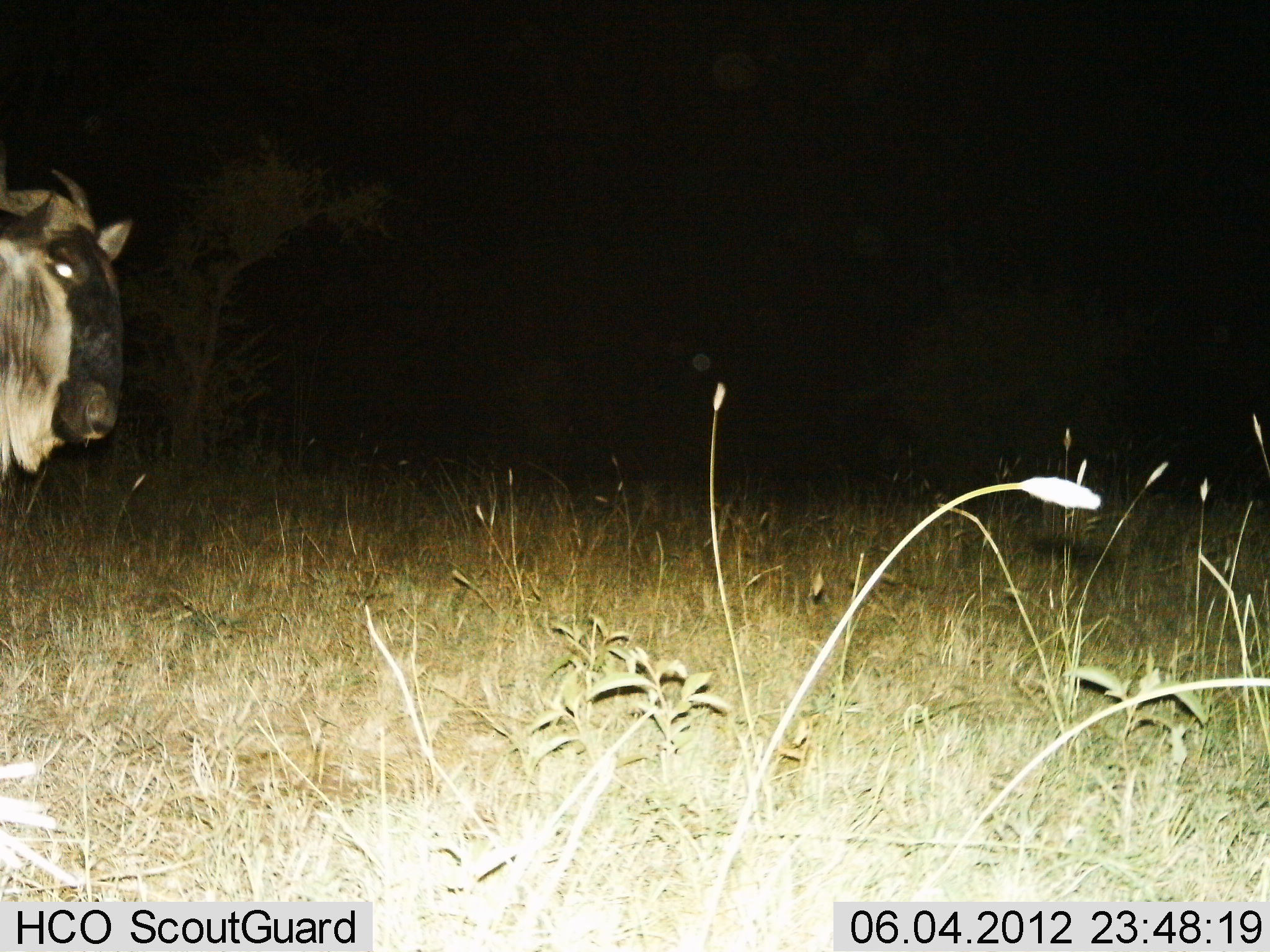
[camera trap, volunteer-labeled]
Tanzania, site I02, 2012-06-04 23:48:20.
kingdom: Animalia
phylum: Chordata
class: Mammalia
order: Artiodactyla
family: Bovidae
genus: Connochaetes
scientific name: Connochaetes taurinus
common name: blue wildebeest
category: wildebeest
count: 1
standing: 80%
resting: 0%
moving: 20%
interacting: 0%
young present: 0%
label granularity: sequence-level